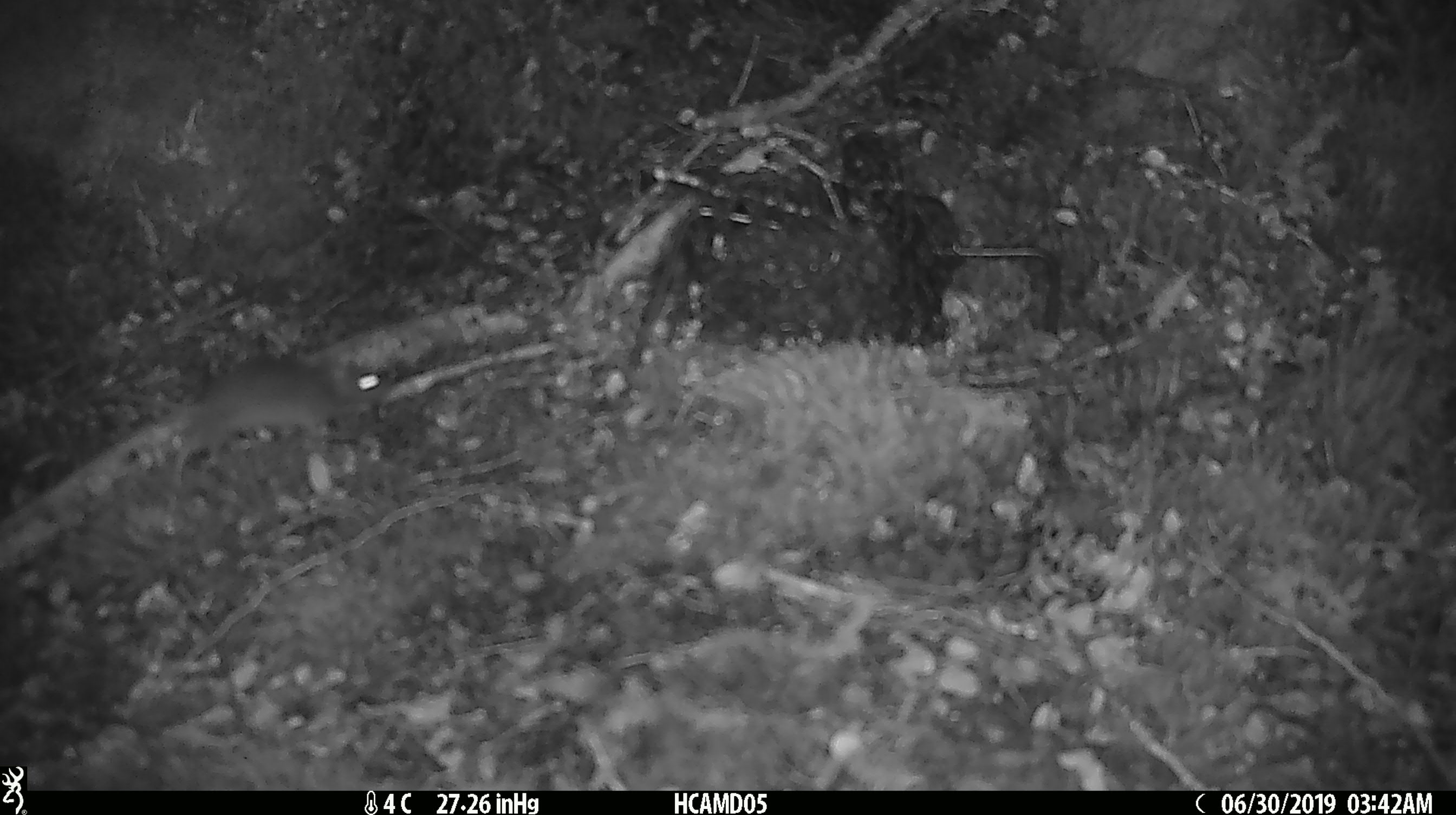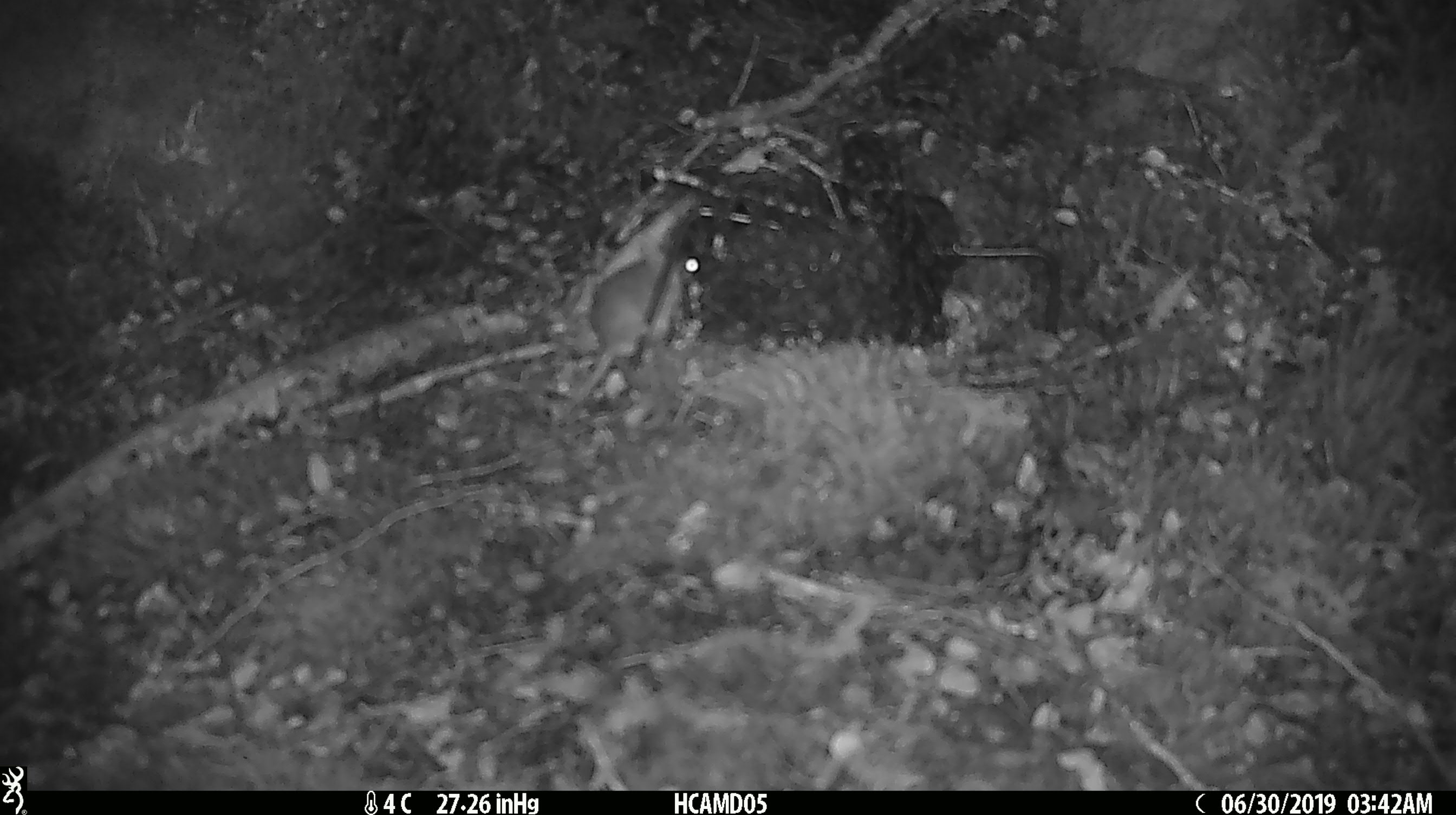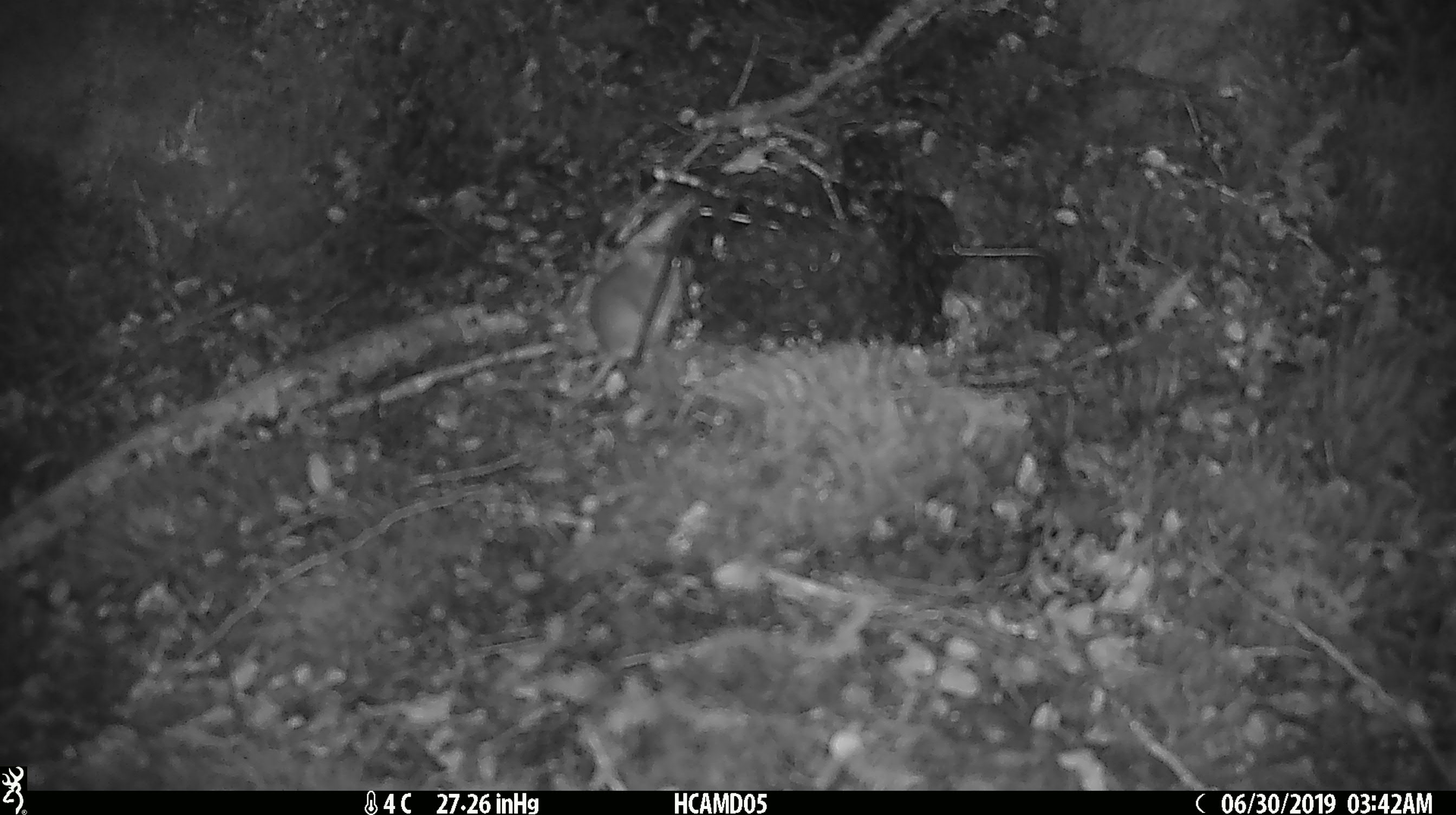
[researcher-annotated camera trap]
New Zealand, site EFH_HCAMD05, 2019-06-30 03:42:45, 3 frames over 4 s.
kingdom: Animalia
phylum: Chordata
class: Mammalia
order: Rodentia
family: Muridae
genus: Mus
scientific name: Mus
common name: mouse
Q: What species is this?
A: Mouse (Mus).